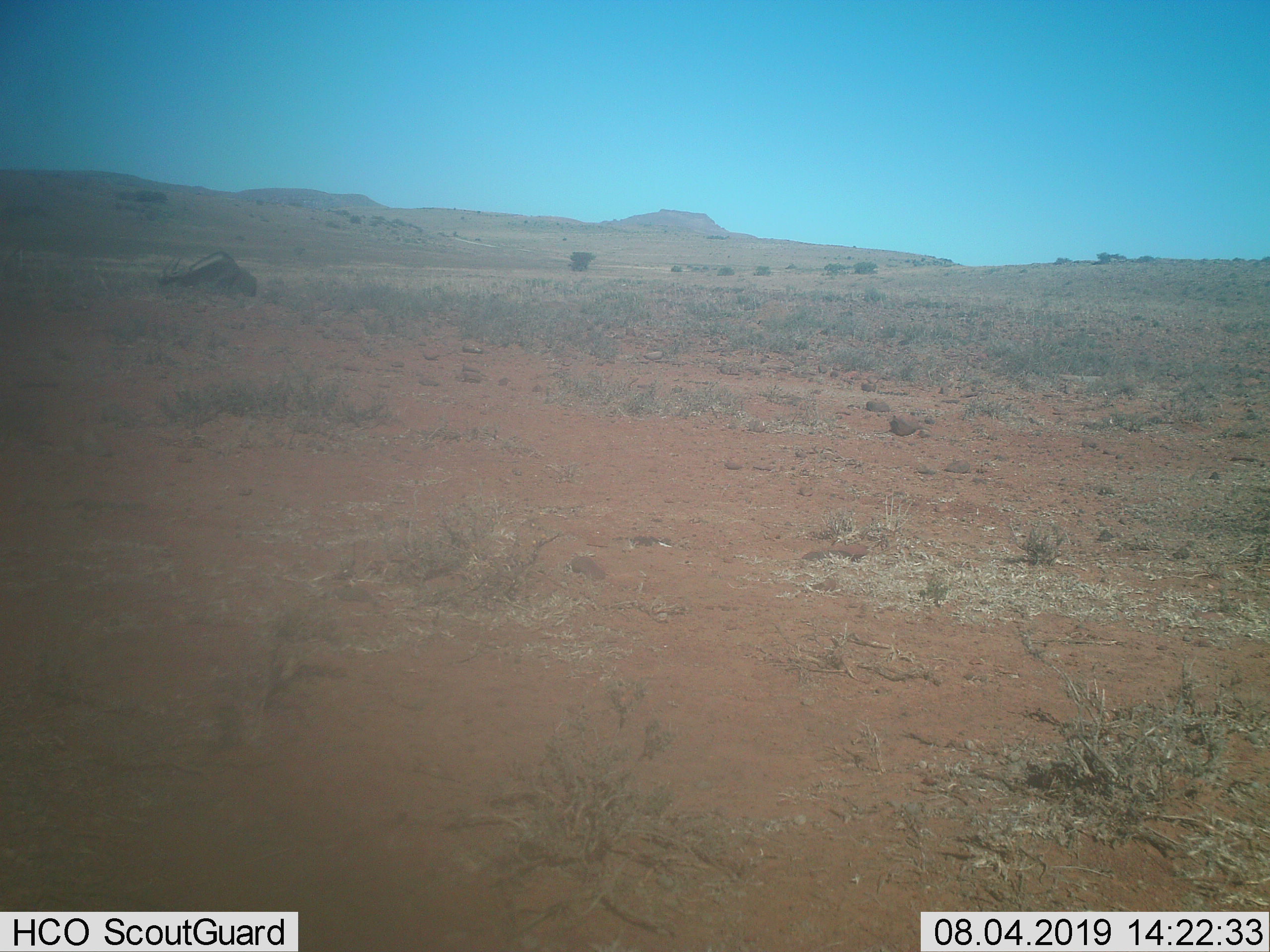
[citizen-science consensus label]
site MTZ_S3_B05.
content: unidentified animal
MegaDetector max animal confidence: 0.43